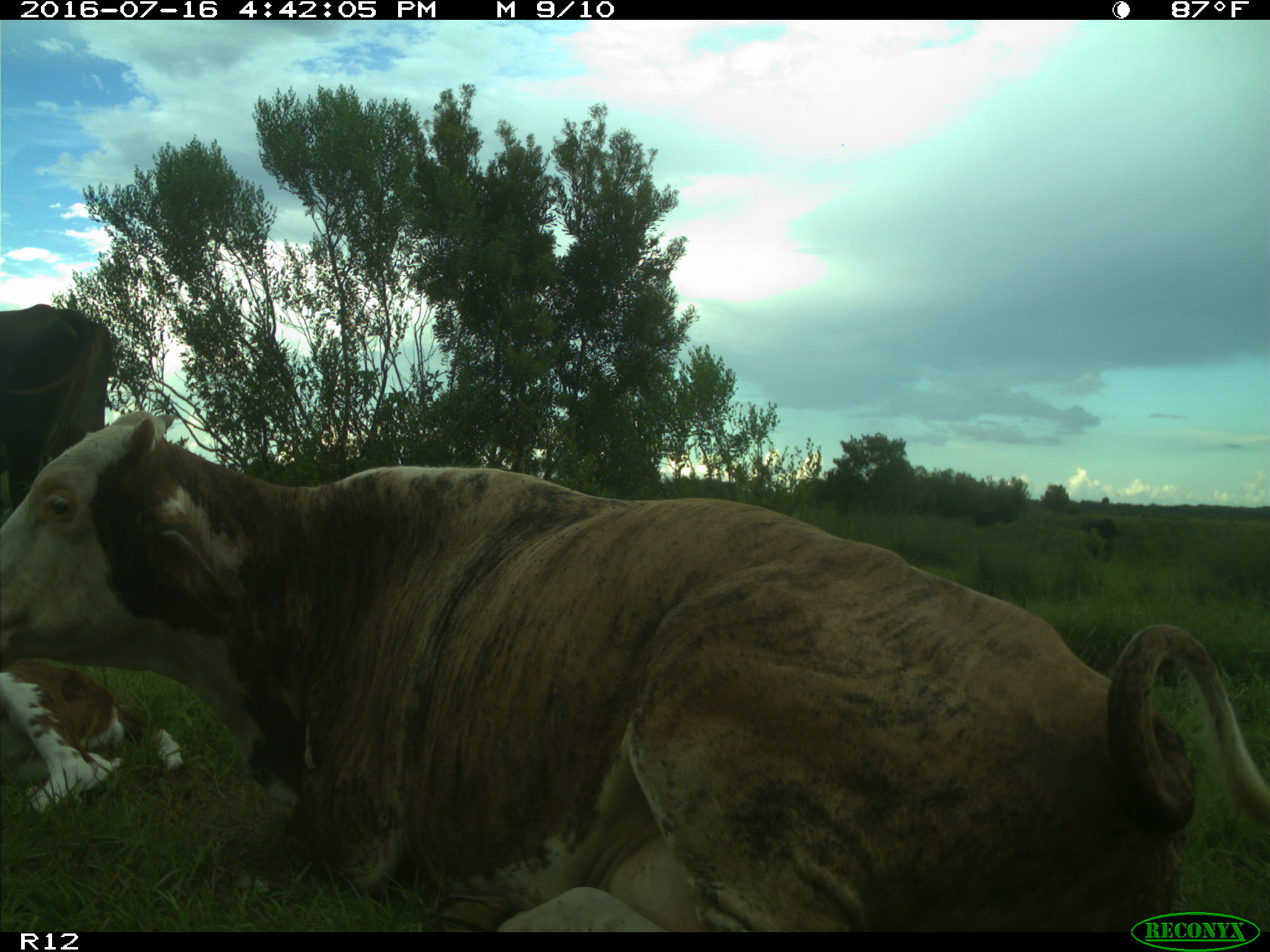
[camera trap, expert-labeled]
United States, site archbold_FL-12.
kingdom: Animalia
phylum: Chordata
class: Mammalia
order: Artiodactyla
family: Bovidae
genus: Bos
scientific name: Bos taurus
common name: domestic cow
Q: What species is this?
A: Bos taurus (domestic cow).